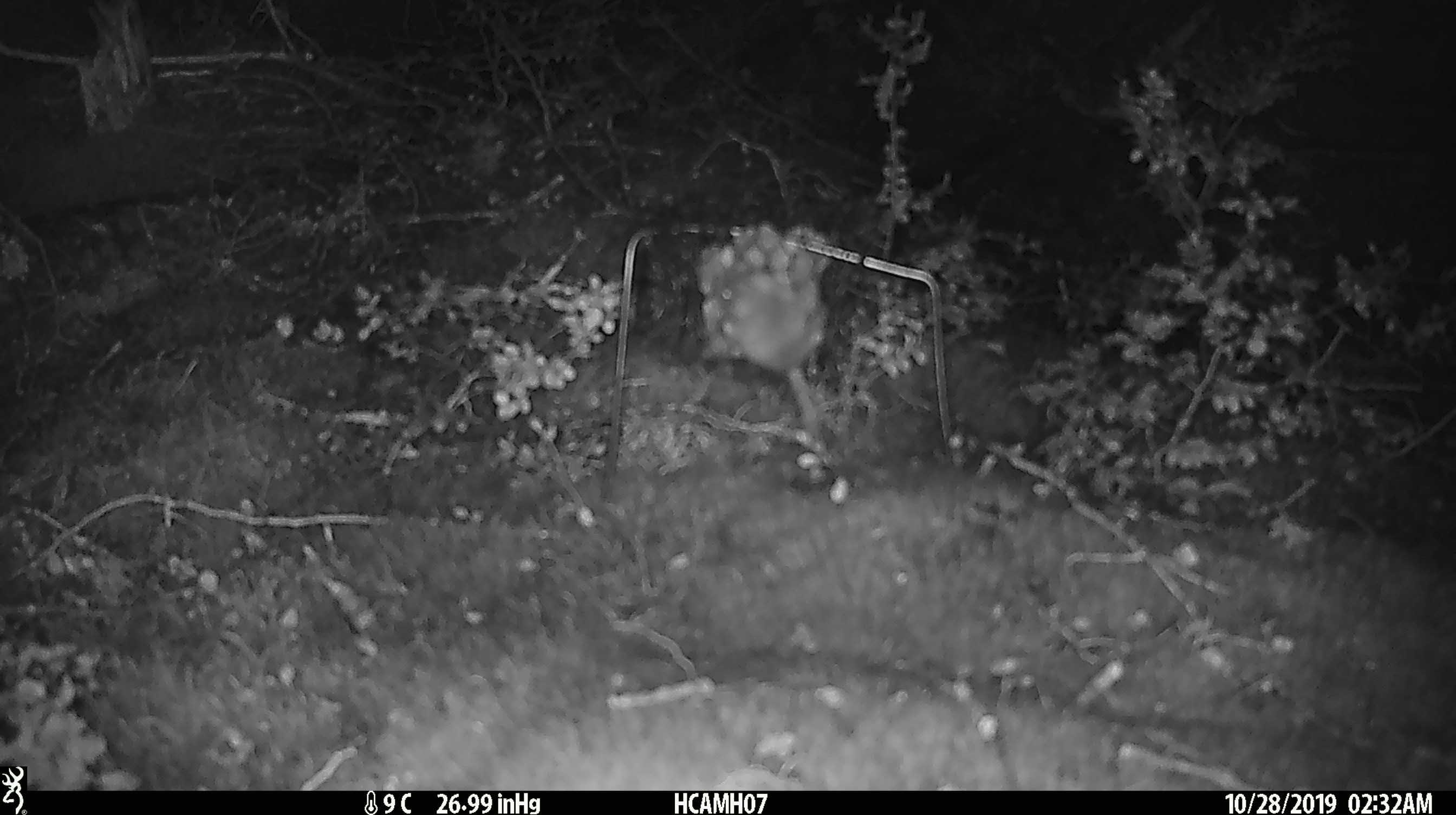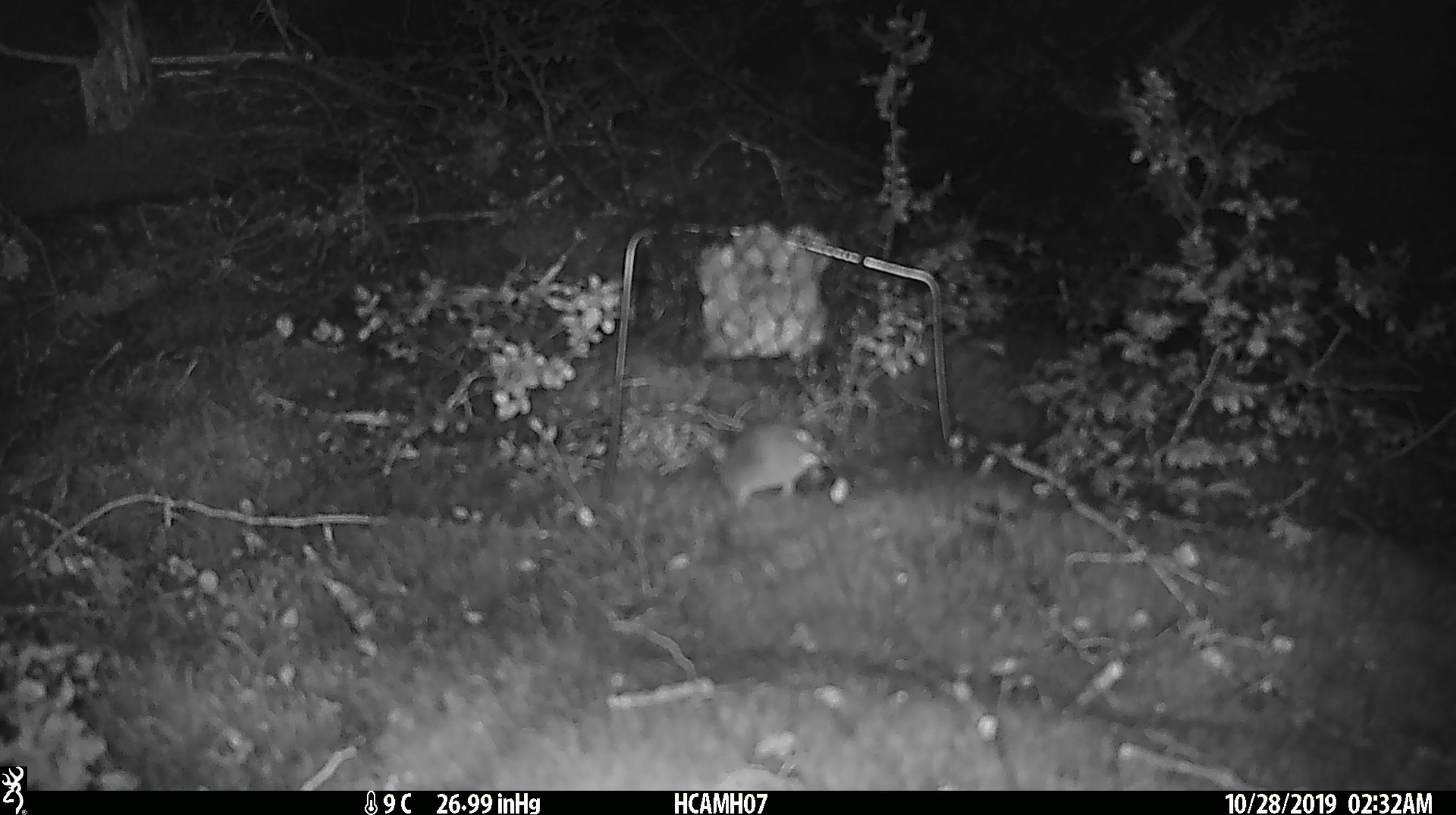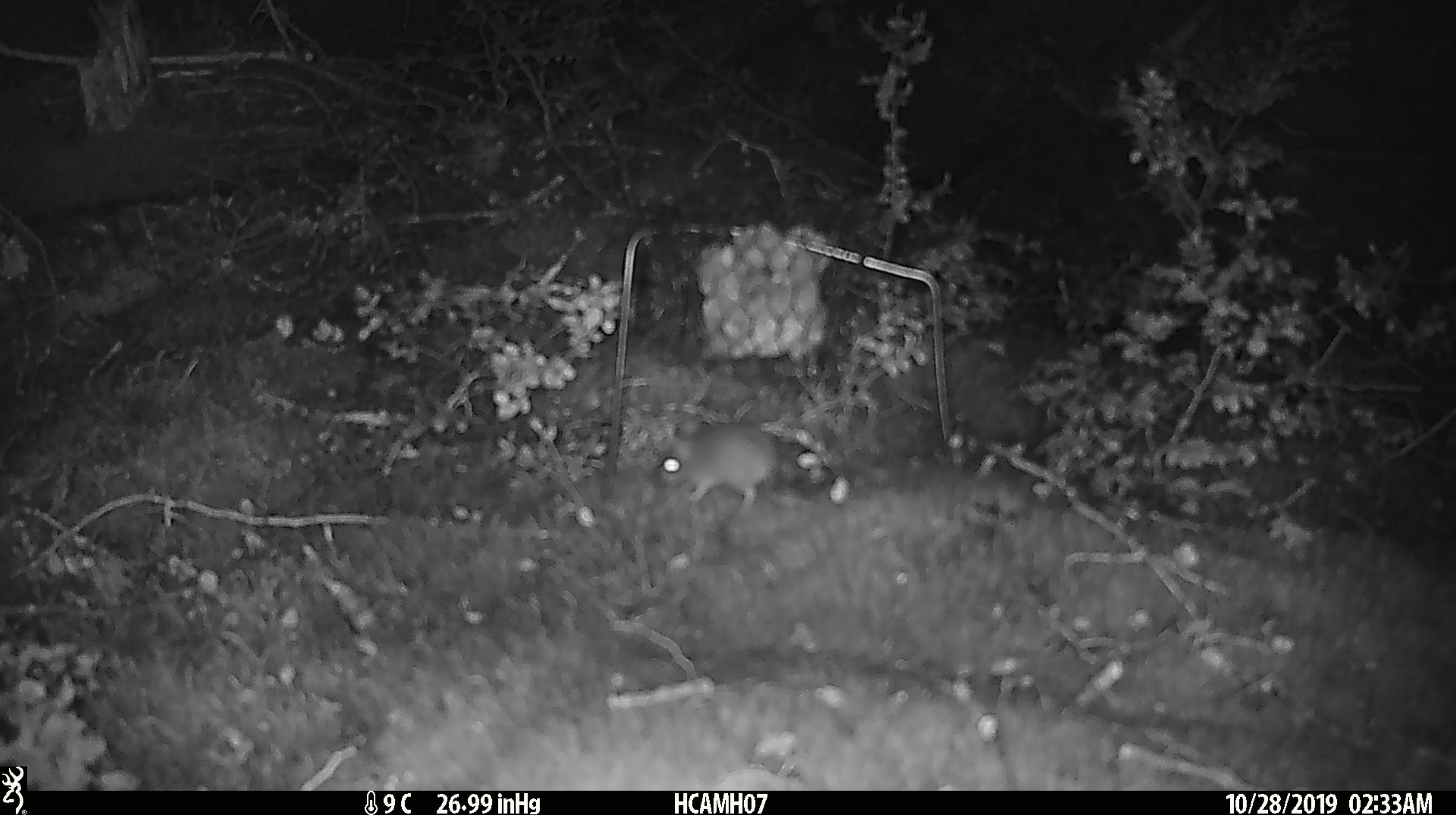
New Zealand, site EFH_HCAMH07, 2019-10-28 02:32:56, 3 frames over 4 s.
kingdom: Animalia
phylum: Chordata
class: Mammalia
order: Rodentia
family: Muridae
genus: Mus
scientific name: Mus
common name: mouse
Mouse (Mus).